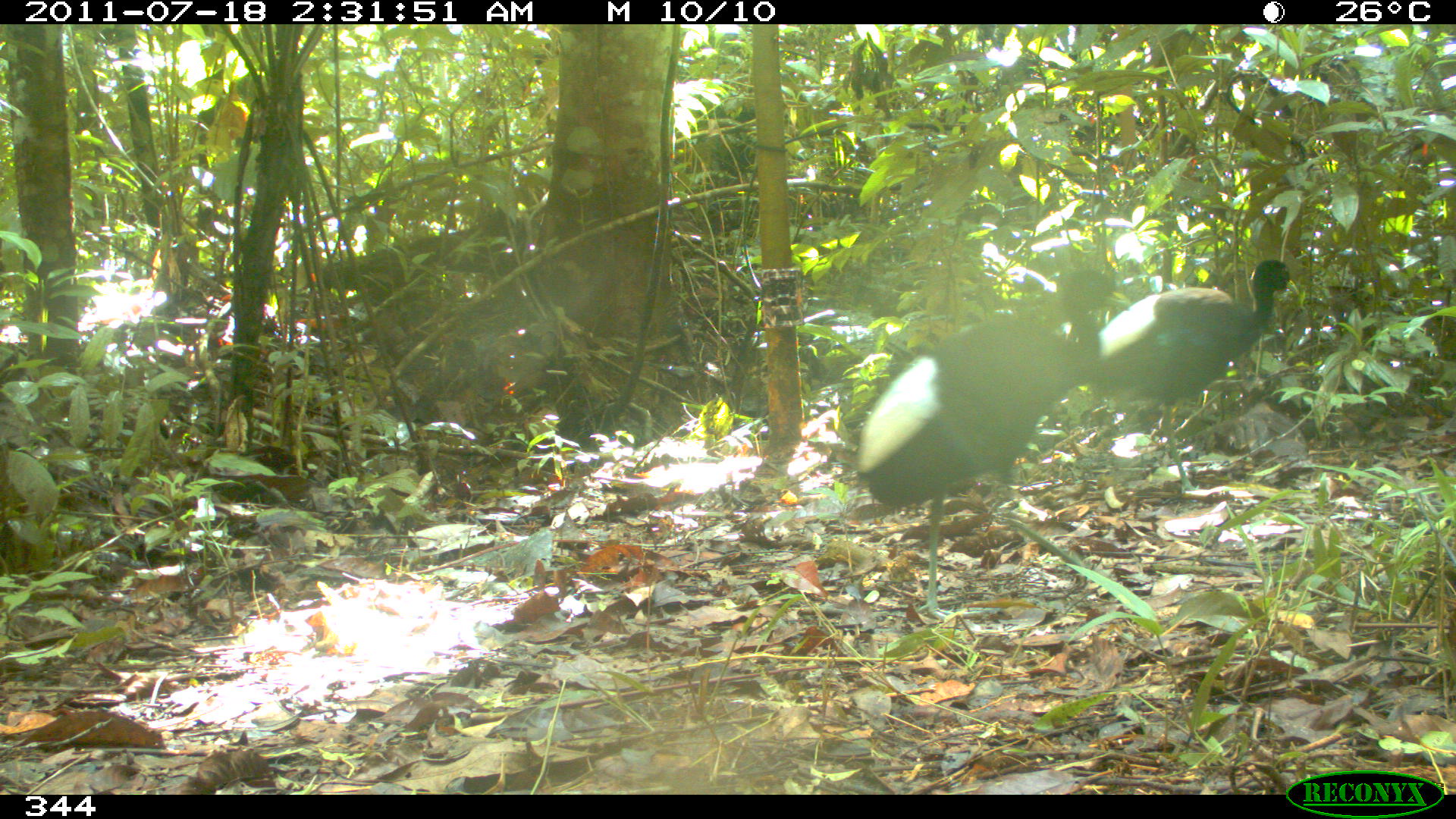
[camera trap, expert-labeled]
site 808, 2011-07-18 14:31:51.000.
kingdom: Animalia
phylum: Chordata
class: Aves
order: Gruiformes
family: Psophiidae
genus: Psophia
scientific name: Psophia leucoptera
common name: pale-winged trumpeter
Psophia leucoptera (pale-winged trumpeter).